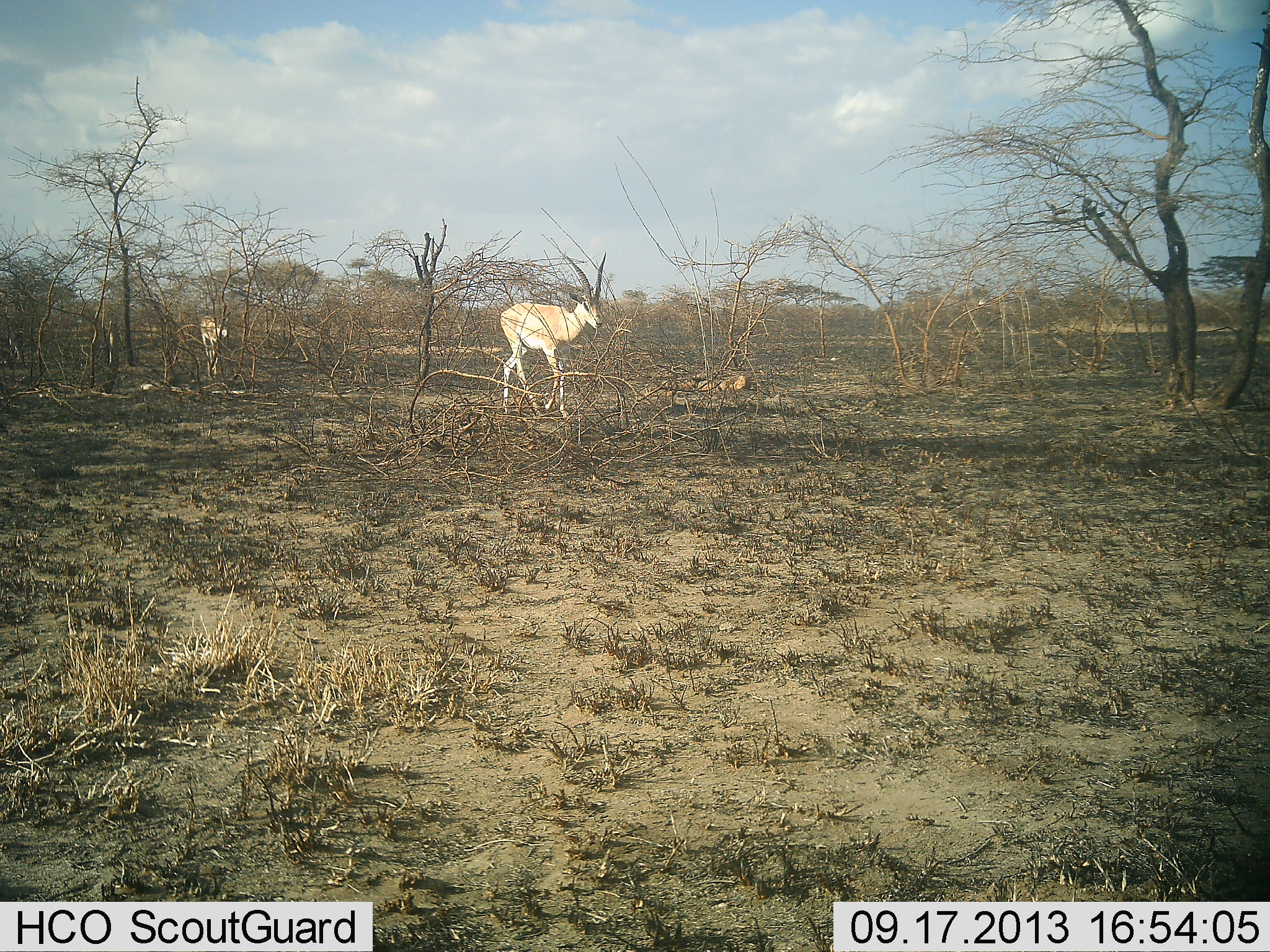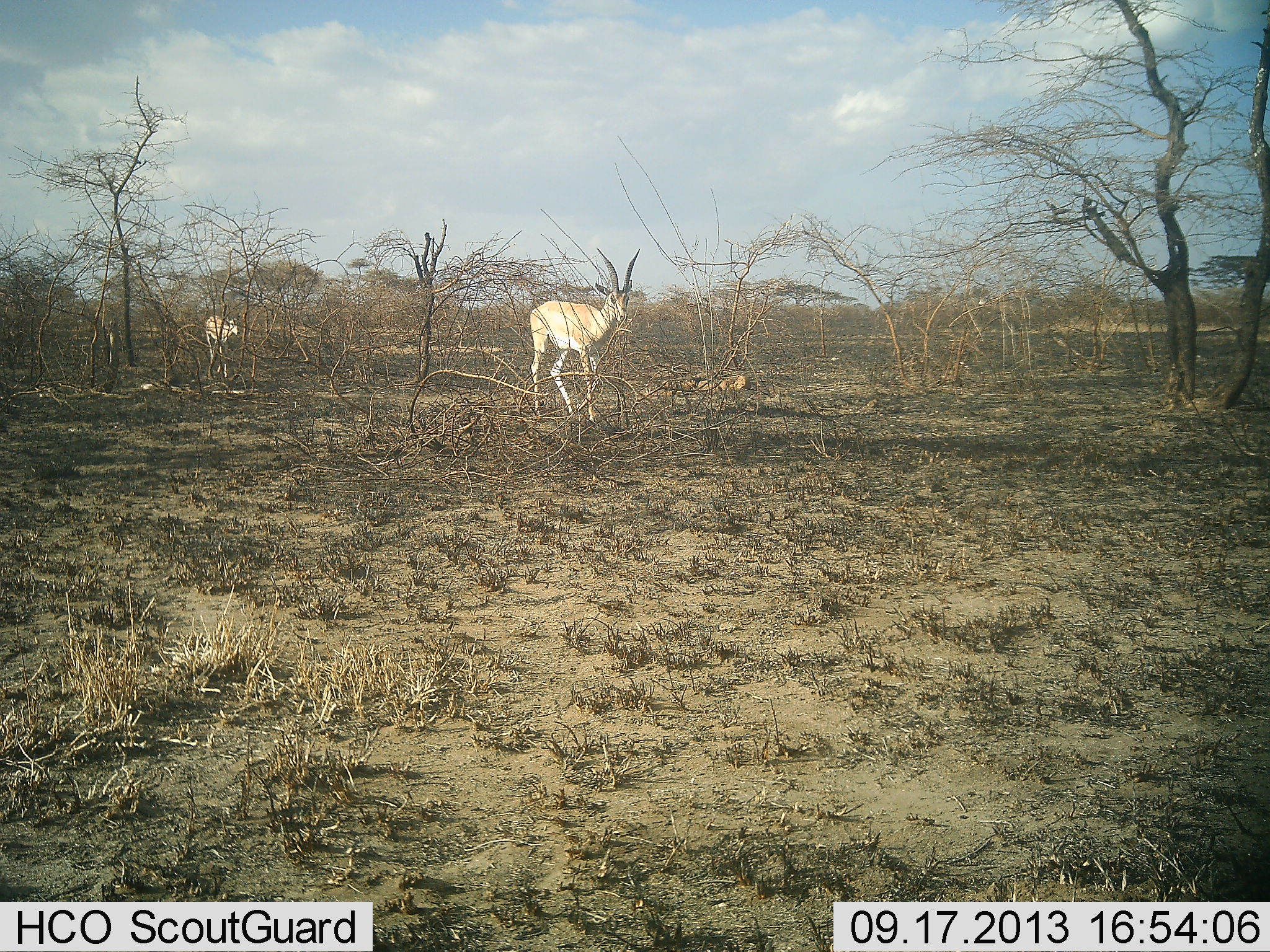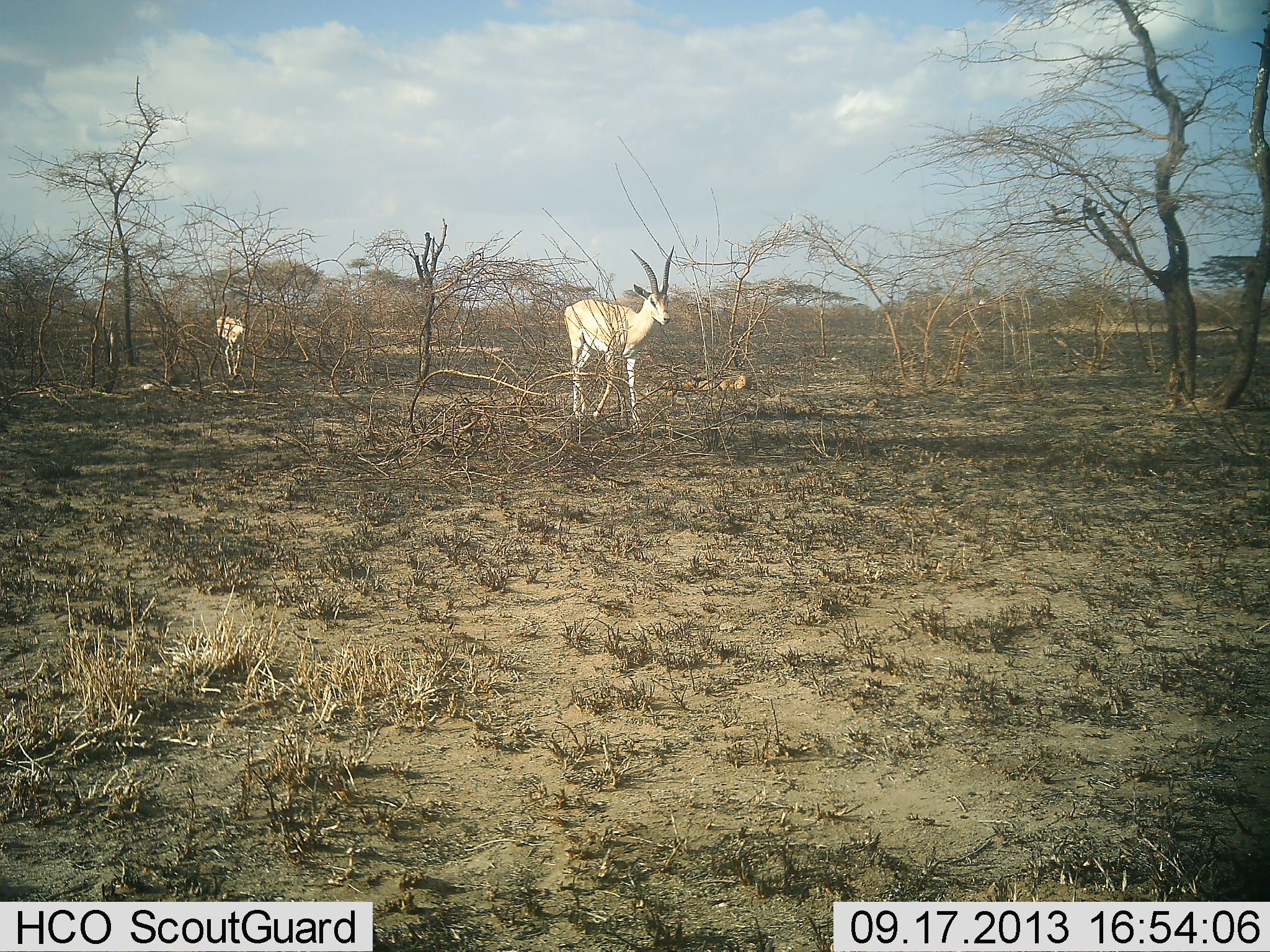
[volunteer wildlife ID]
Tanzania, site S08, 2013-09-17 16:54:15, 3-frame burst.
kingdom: Animalia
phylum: Chordata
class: Mammalia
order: Artiodactyla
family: Bovidae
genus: Nanger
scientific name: Nanger granti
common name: grant's gazelle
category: gazellegrants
Gazellegrants (grant's gazelle) (Nanger granti), count 2. Behavior (volunteer vote fractions): standing 21%, resting 0%, moving 93%, interacting 0%. Young present (vote fraction): 0%. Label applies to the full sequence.